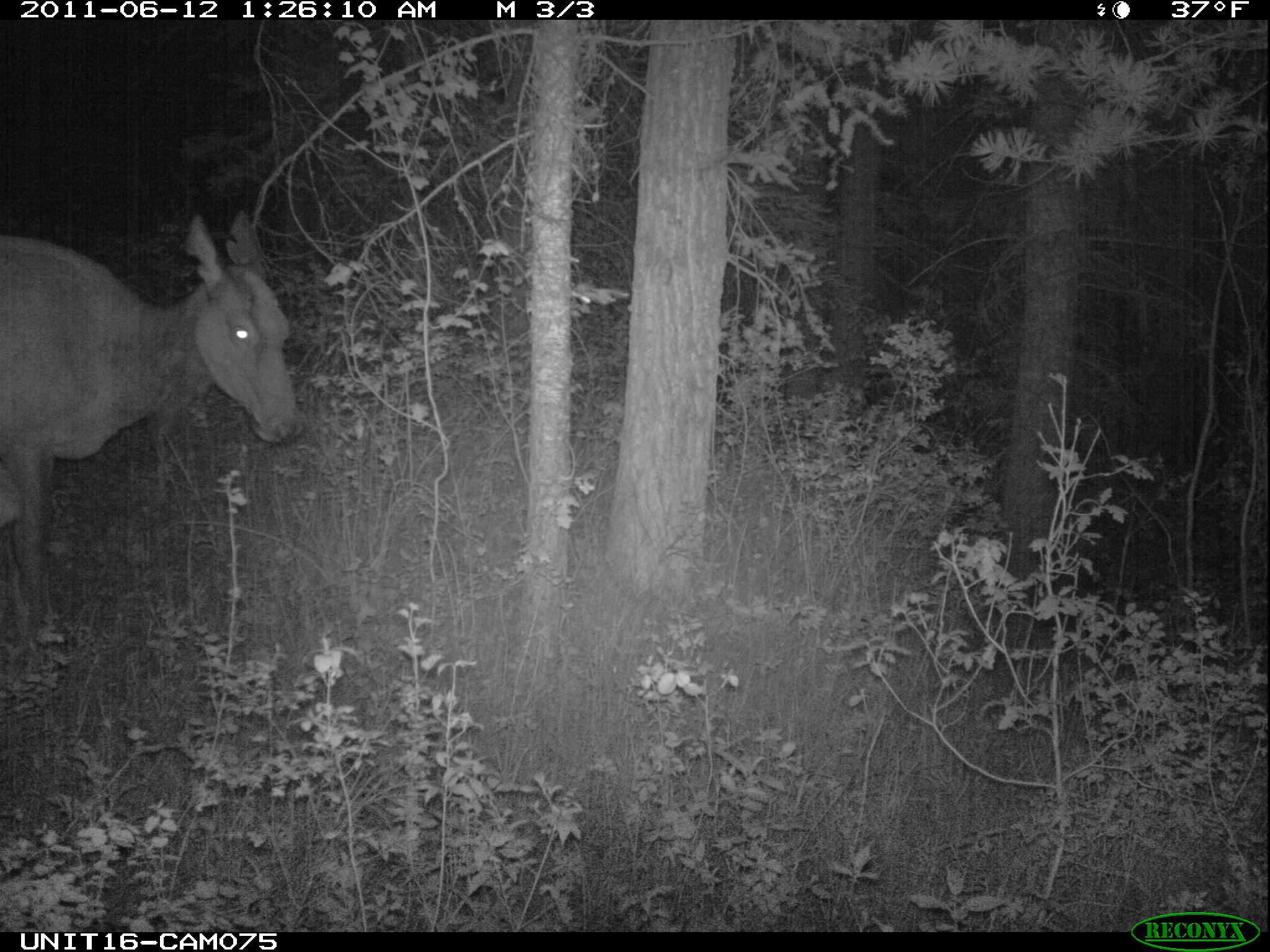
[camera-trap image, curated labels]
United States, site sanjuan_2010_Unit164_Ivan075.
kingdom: Animalia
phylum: Chordata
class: Mammalia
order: Artiodactyla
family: Cervidae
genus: Cervus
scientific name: Cervus elaphus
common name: red deer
Cervus elaphus (red deer).